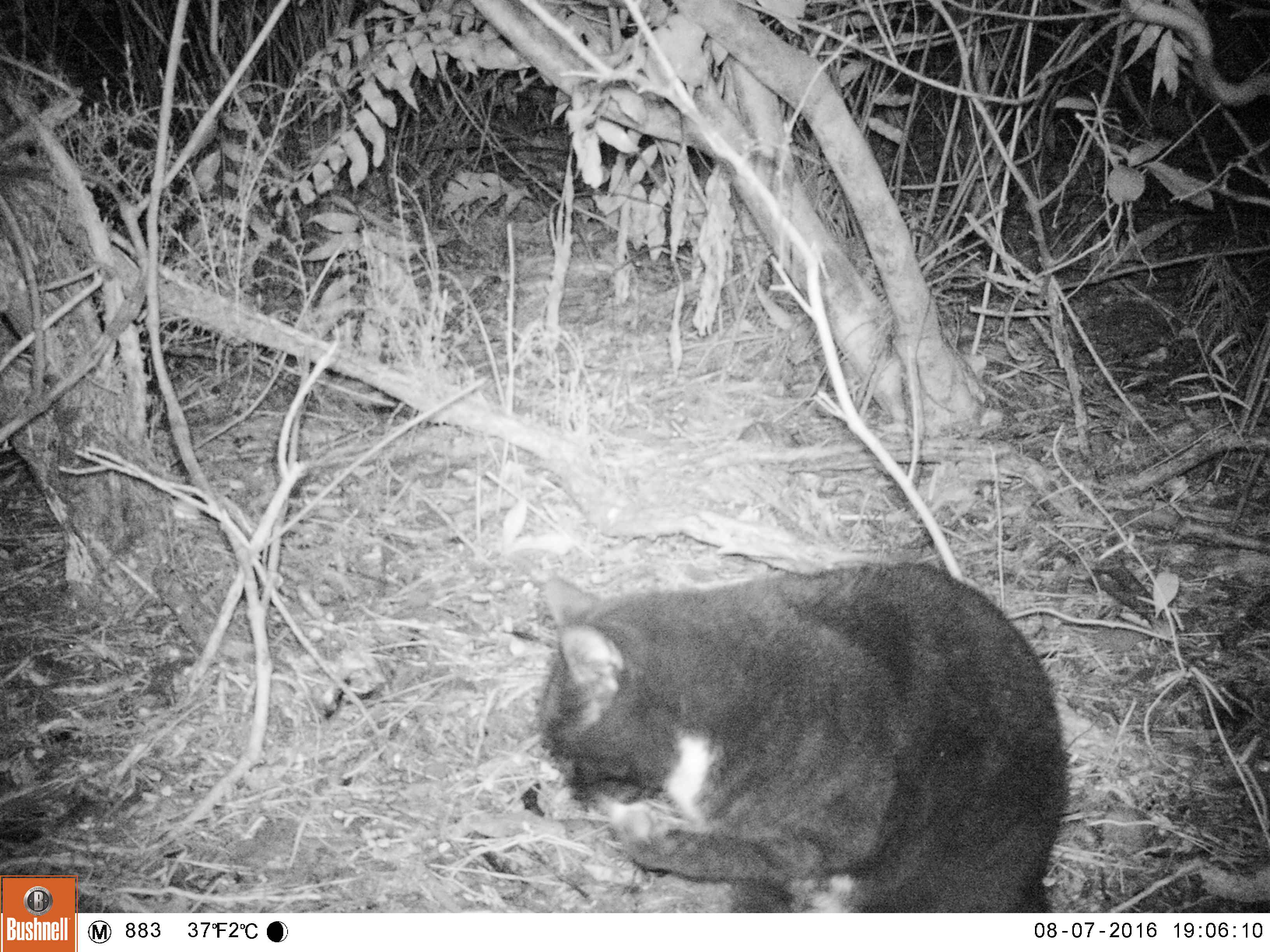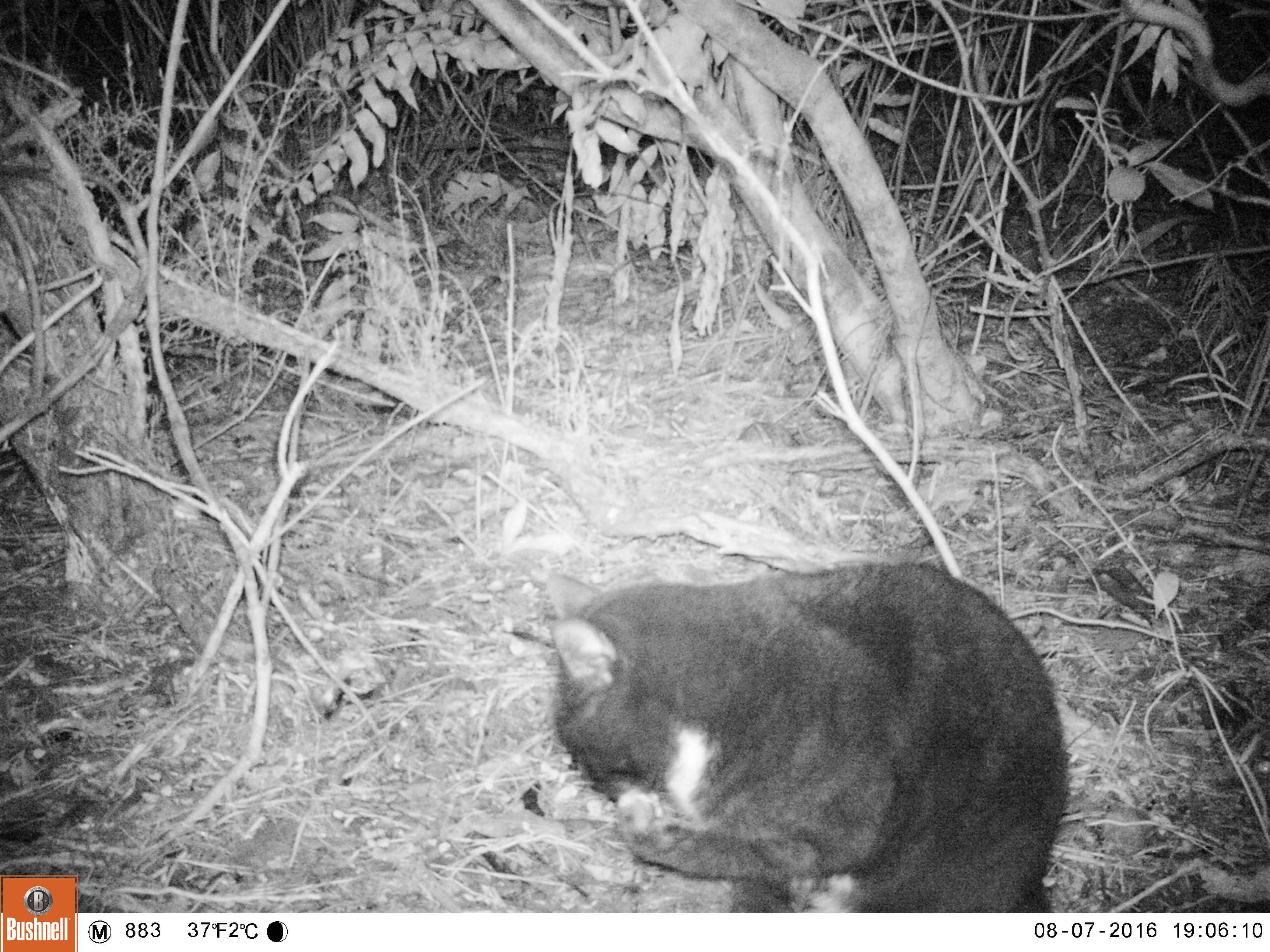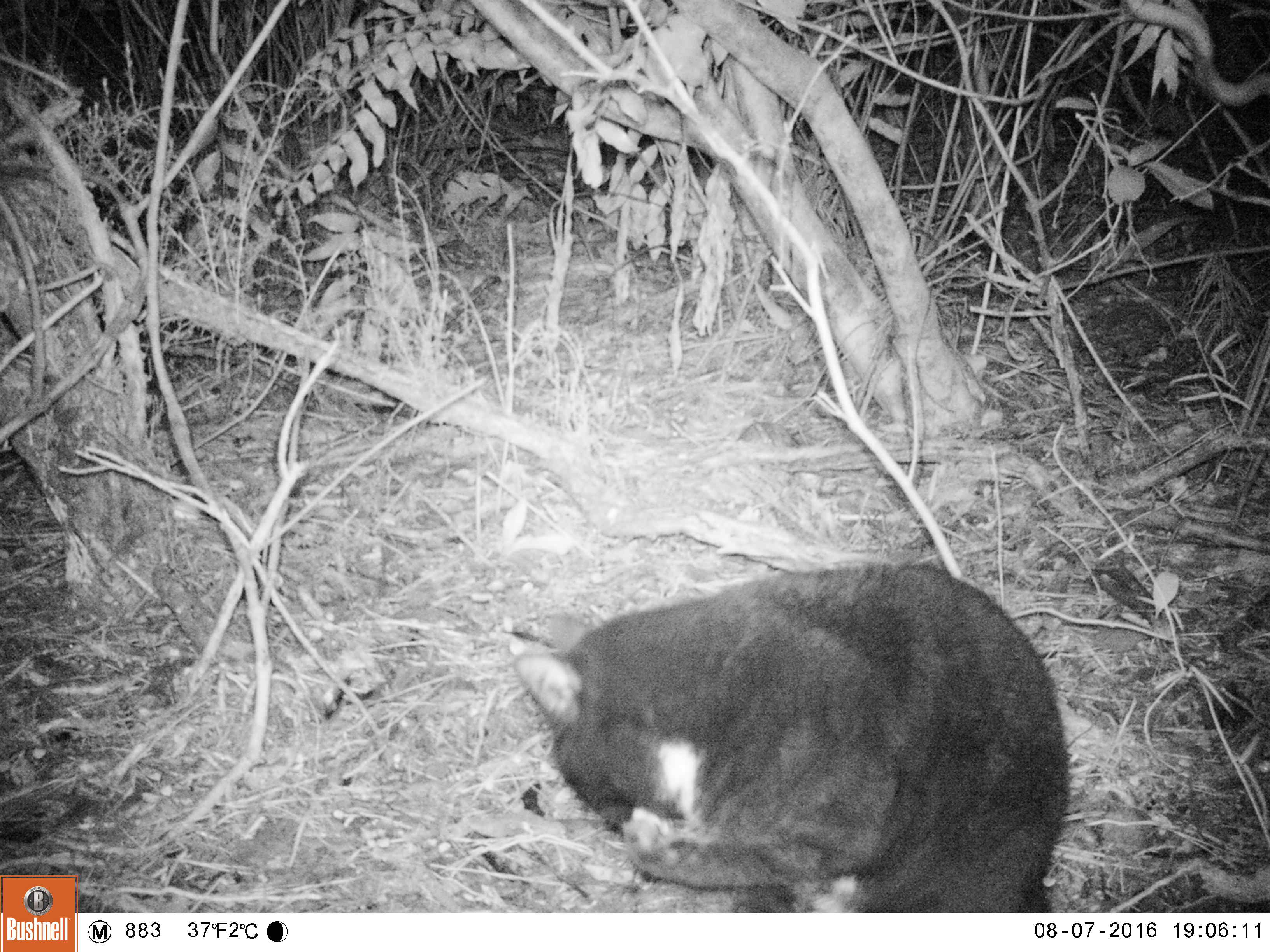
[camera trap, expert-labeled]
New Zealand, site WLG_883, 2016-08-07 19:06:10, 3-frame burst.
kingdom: Animalia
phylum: Chordata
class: Mammalia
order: Carnivora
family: Felidae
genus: Felis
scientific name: Felis catus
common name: domestic cat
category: cat